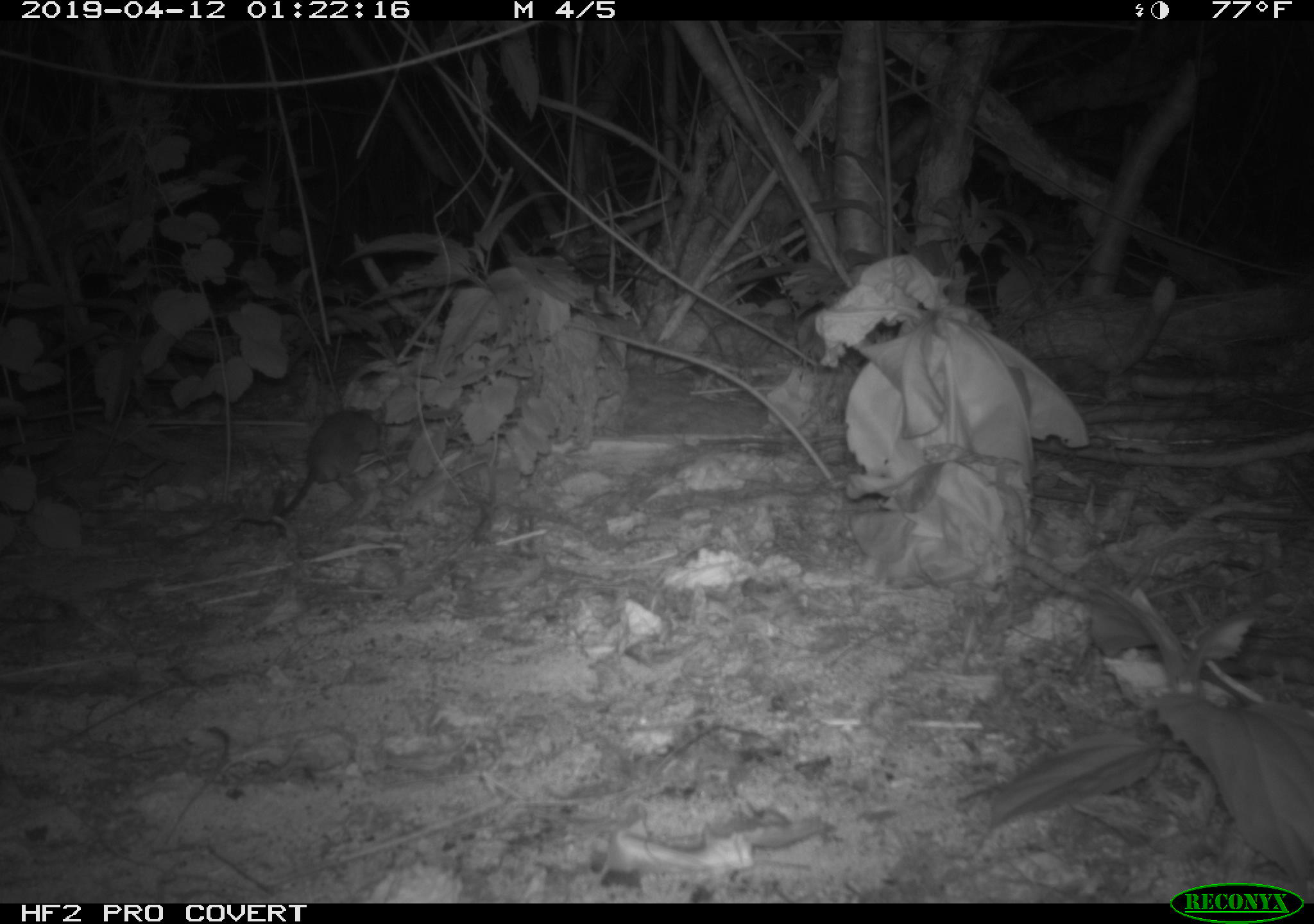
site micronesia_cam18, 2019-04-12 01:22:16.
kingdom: Animalia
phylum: Chordata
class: Mammalia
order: Rodentia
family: Muridae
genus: Rattus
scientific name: Rattus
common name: rat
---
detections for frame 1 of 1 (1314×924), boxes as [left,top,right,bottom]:
rat: [261,405,384,526]